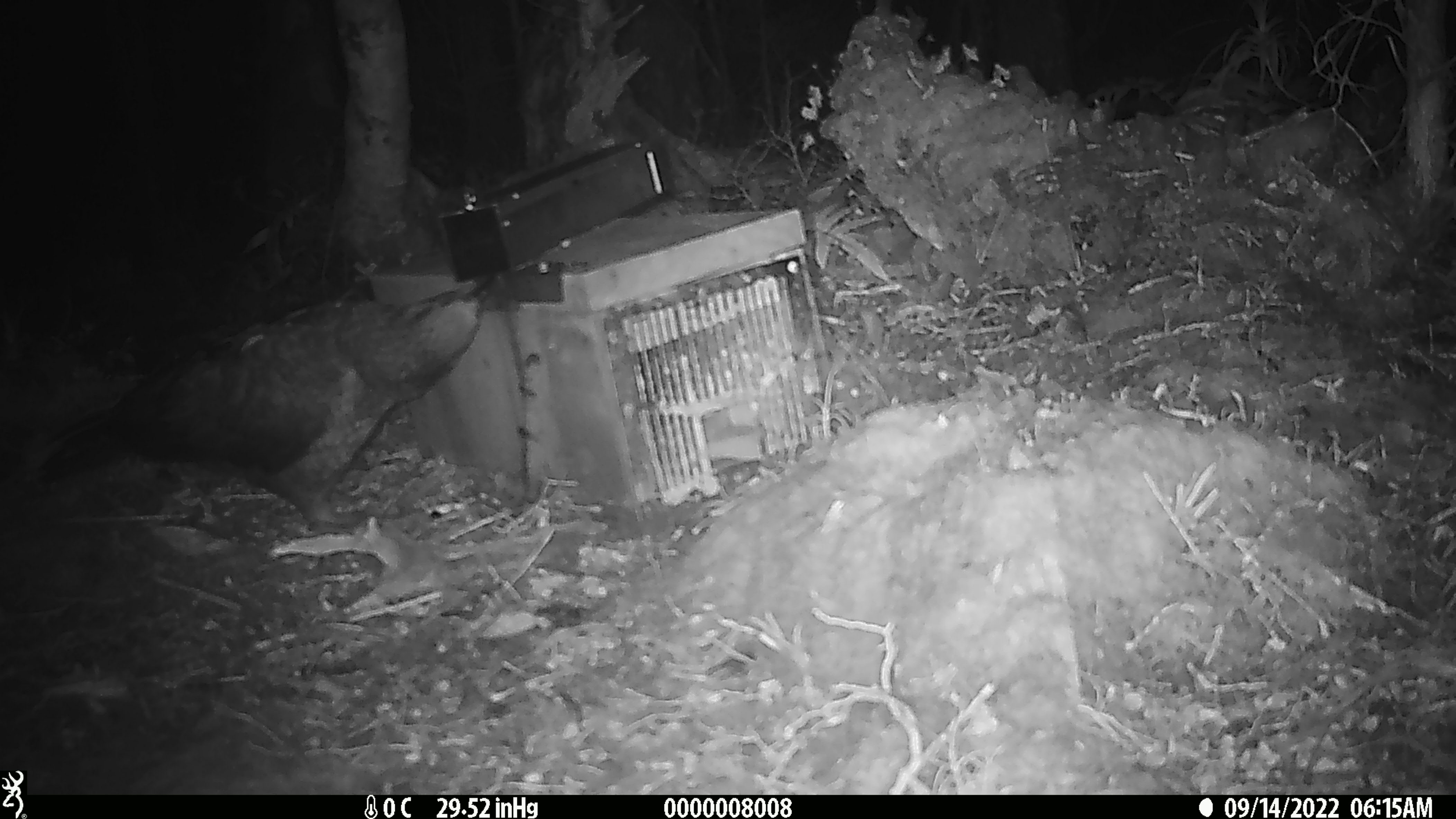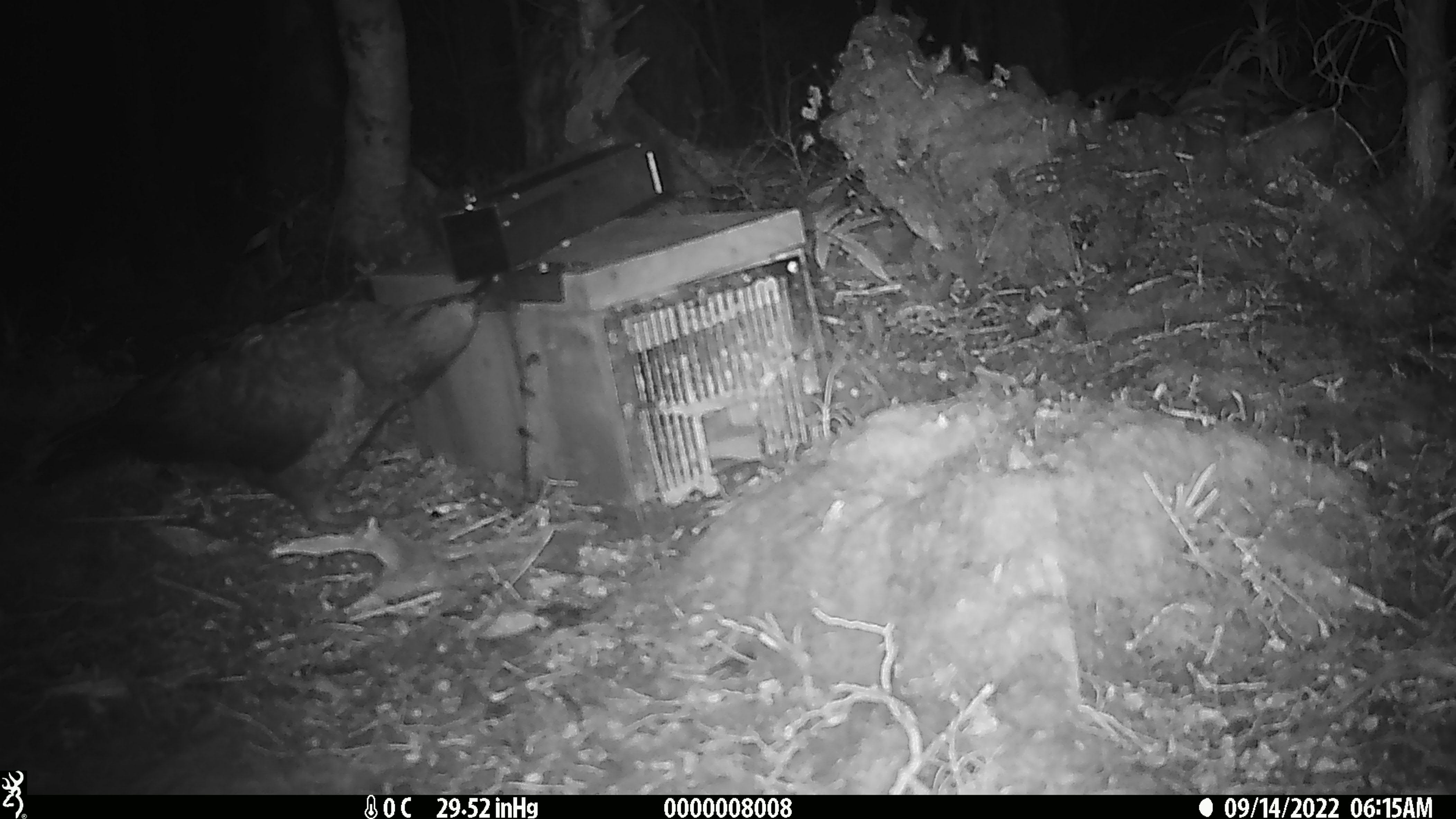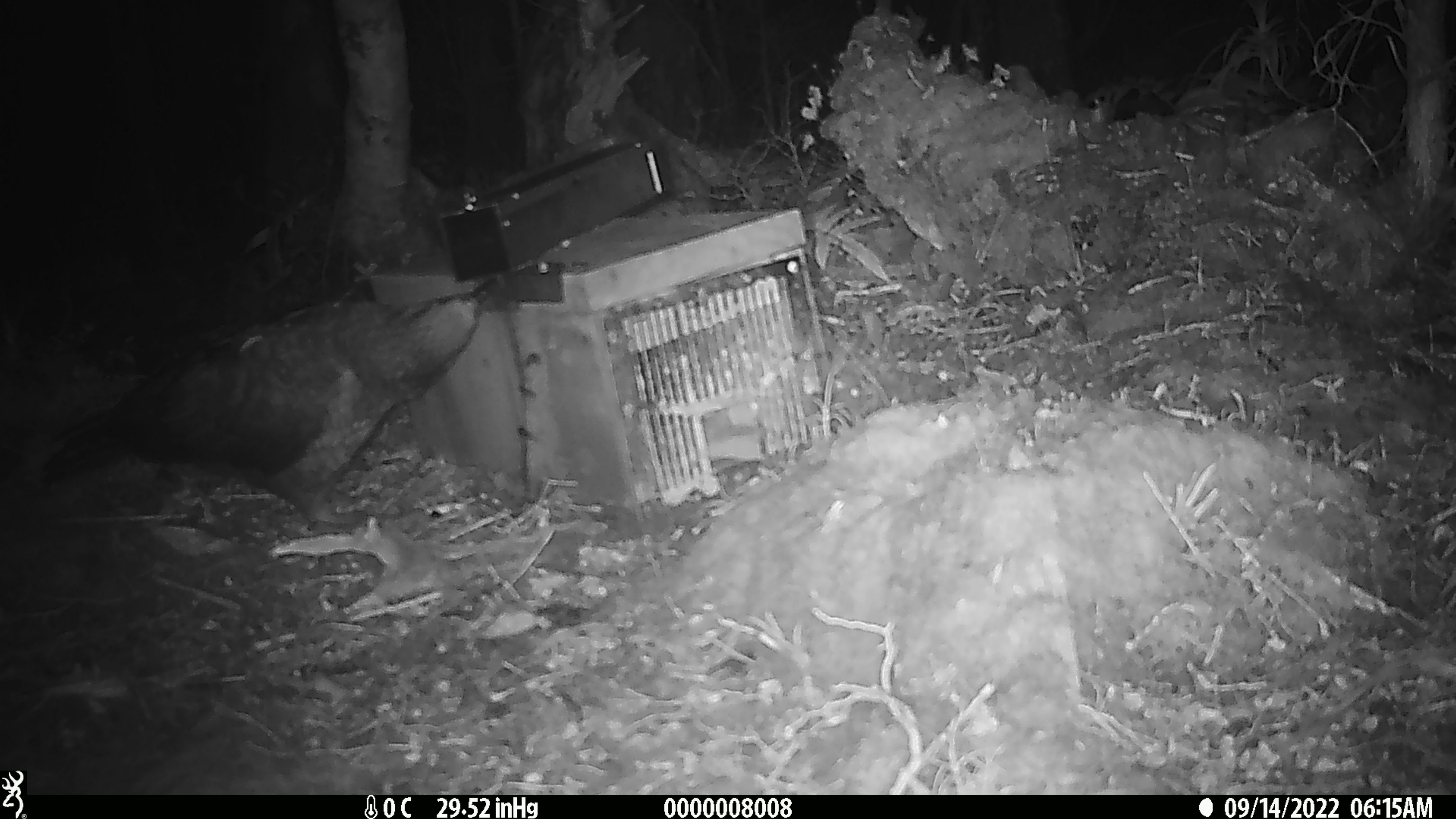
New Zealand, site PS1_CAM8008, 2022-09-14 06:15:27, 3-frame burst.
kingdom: Animalia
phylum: Chordata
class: Aves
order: Psittaciformes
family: Strigopidae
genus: Nestor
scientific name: Nestor notabilis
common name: kea